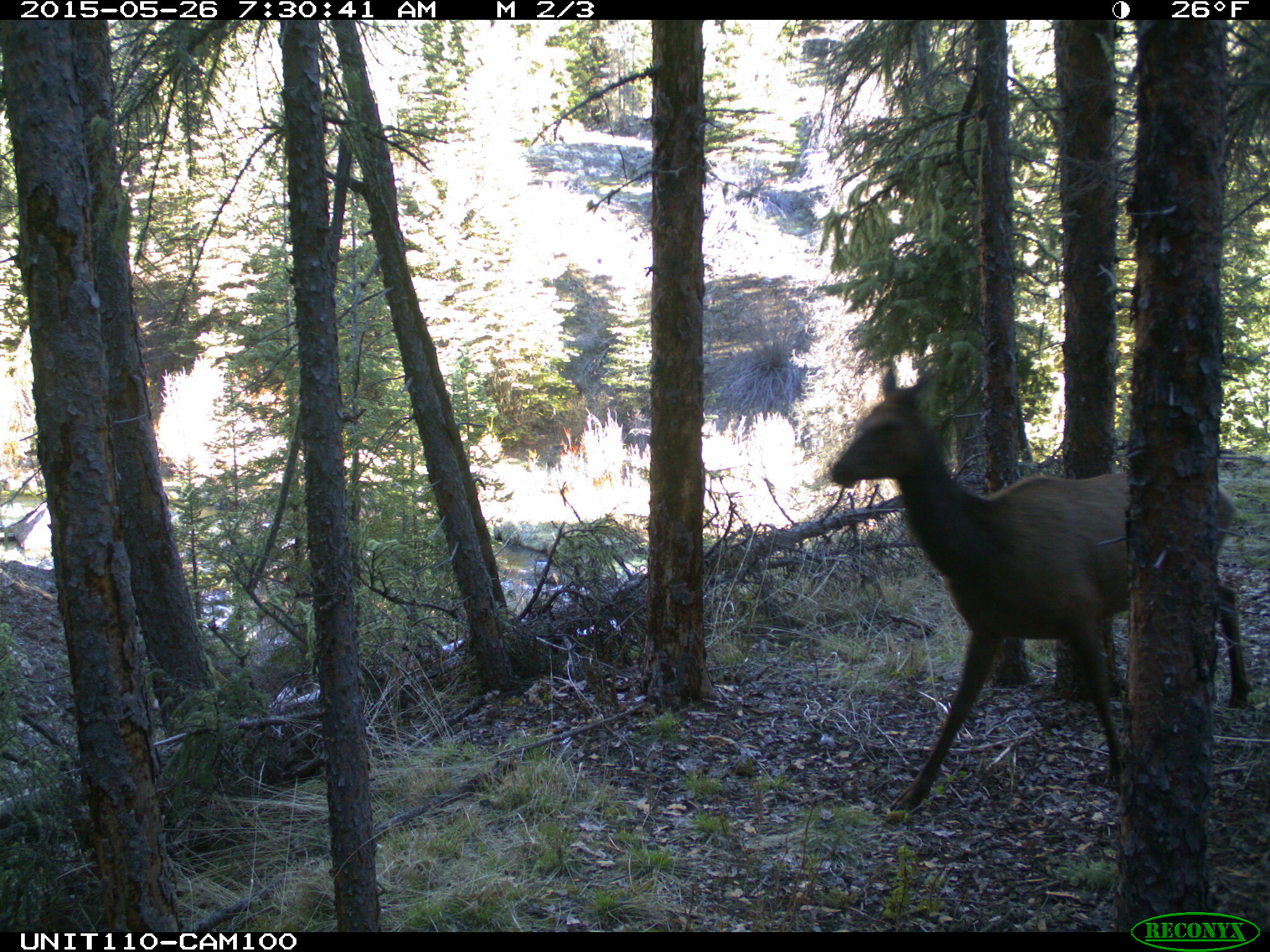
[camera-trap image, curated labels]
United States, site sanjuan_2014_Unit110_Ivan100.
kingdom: Animalia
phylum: Chordata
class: Mammalia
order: Artiodactyla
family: Cervidae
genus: Cervus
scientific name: Cervus elaphus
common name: red deer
Cervus elaphus (red deer).